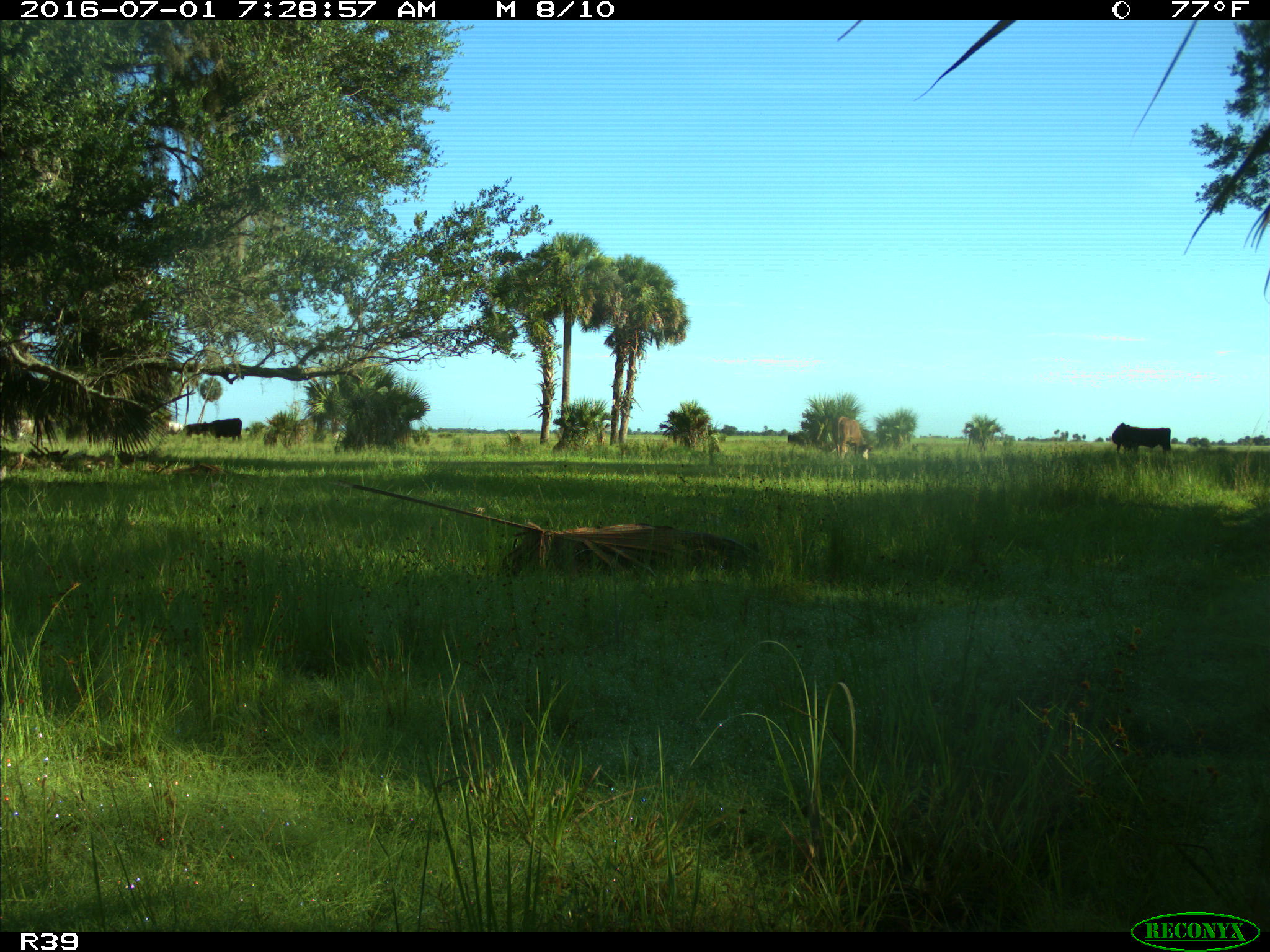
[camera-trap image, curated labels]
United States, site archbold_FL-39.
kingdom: Animalia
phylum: Chordata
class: Mammalia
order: Artiodactyla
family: Bovidae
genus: Bos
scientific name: Bos taurus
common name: domestic cow